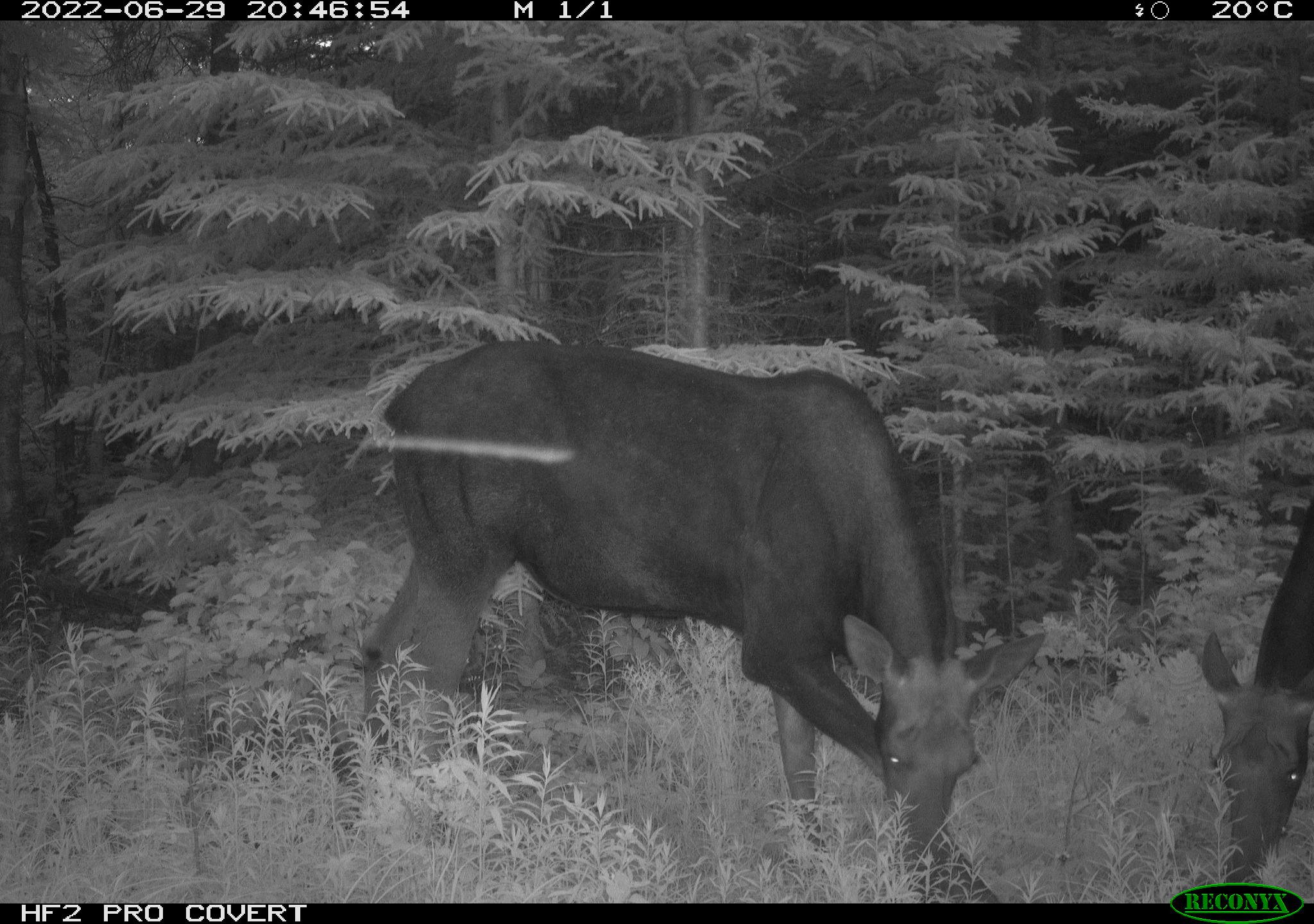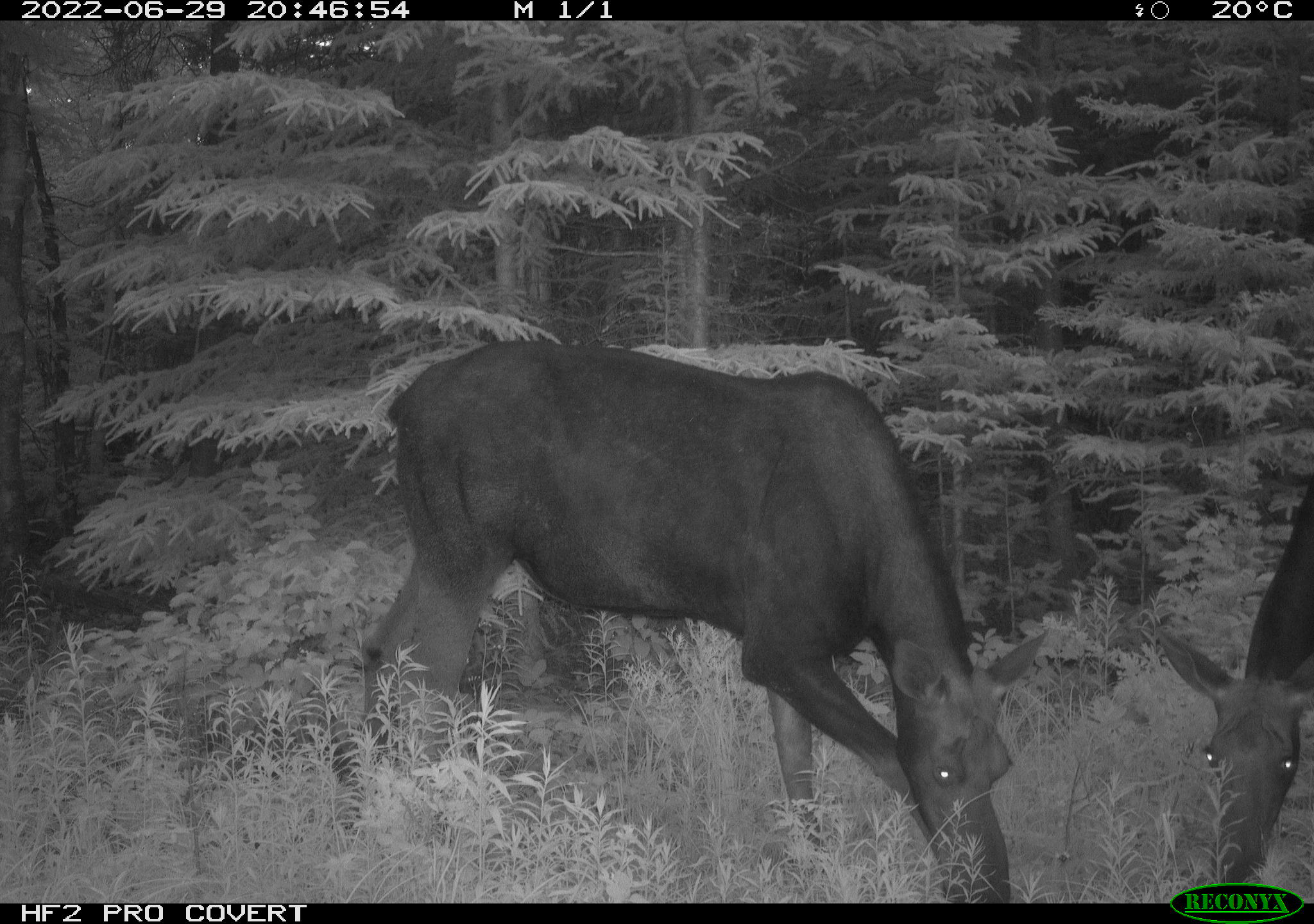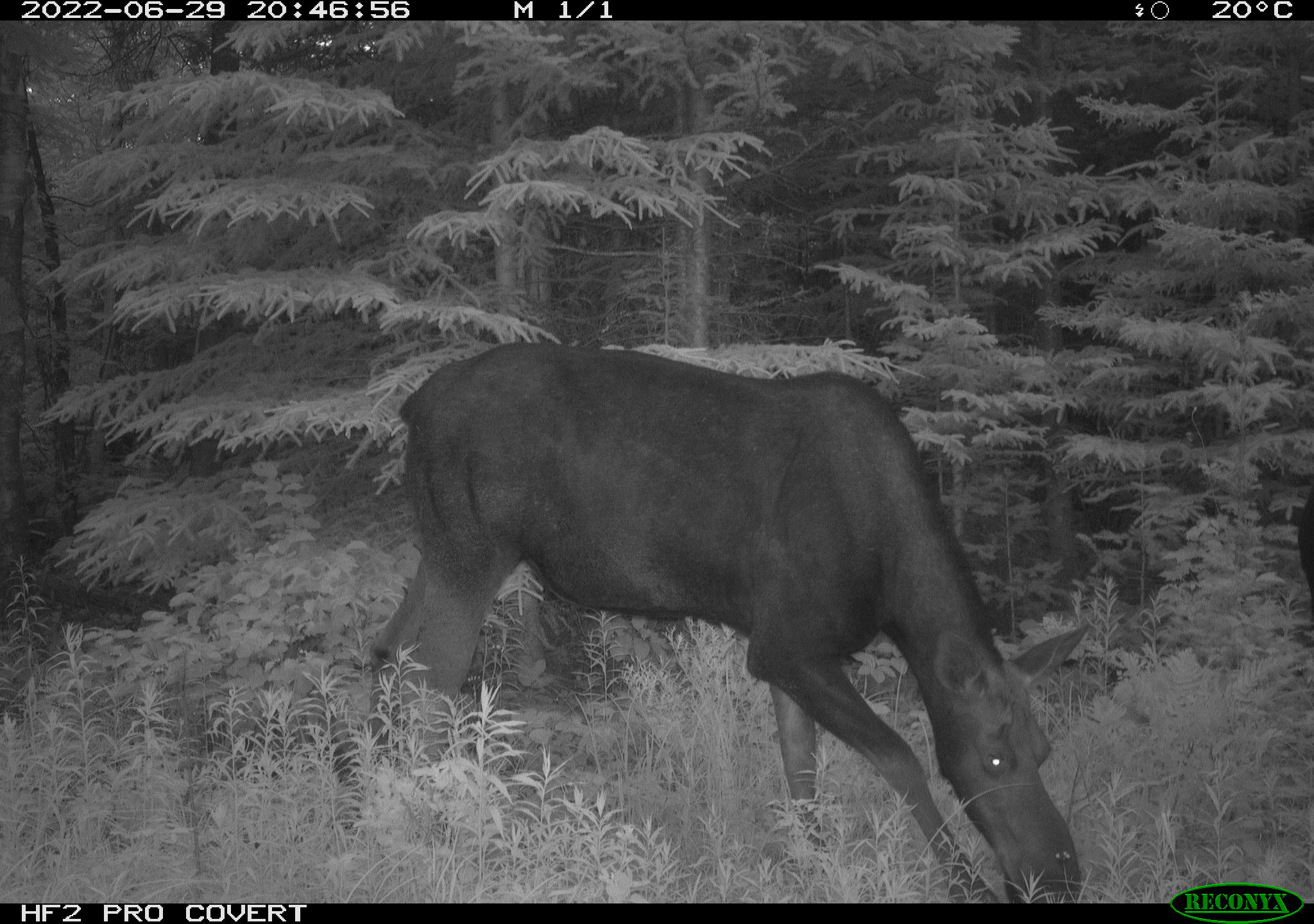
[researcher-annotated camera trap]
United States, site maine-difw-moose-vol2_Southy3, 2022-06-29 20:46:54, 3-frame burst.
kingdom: Animalia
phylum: Chordata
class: Mammalia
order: Artiodactyla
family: Cervidae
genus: Alces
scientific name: Alces alces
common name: moose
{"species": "moose (Alces alces)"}